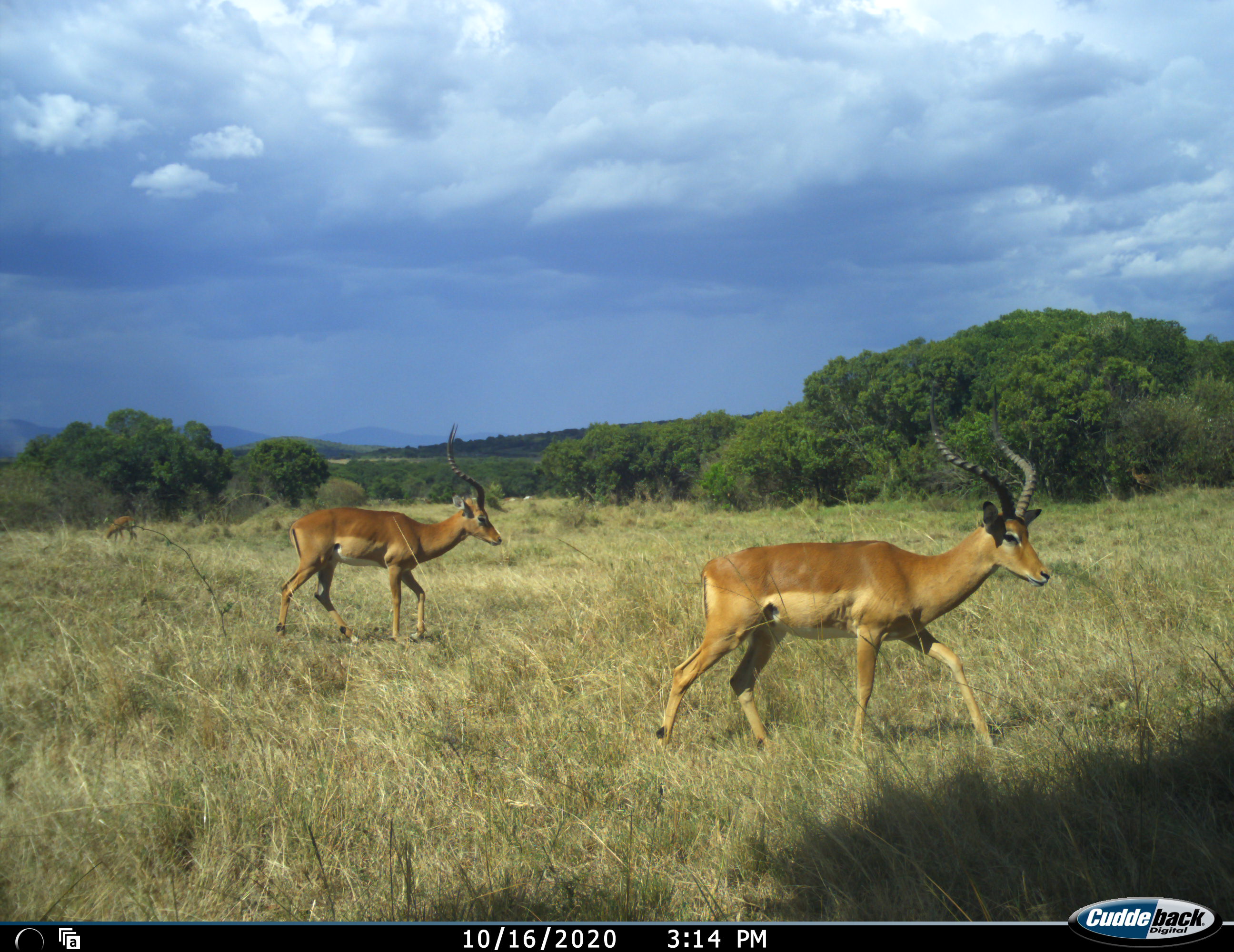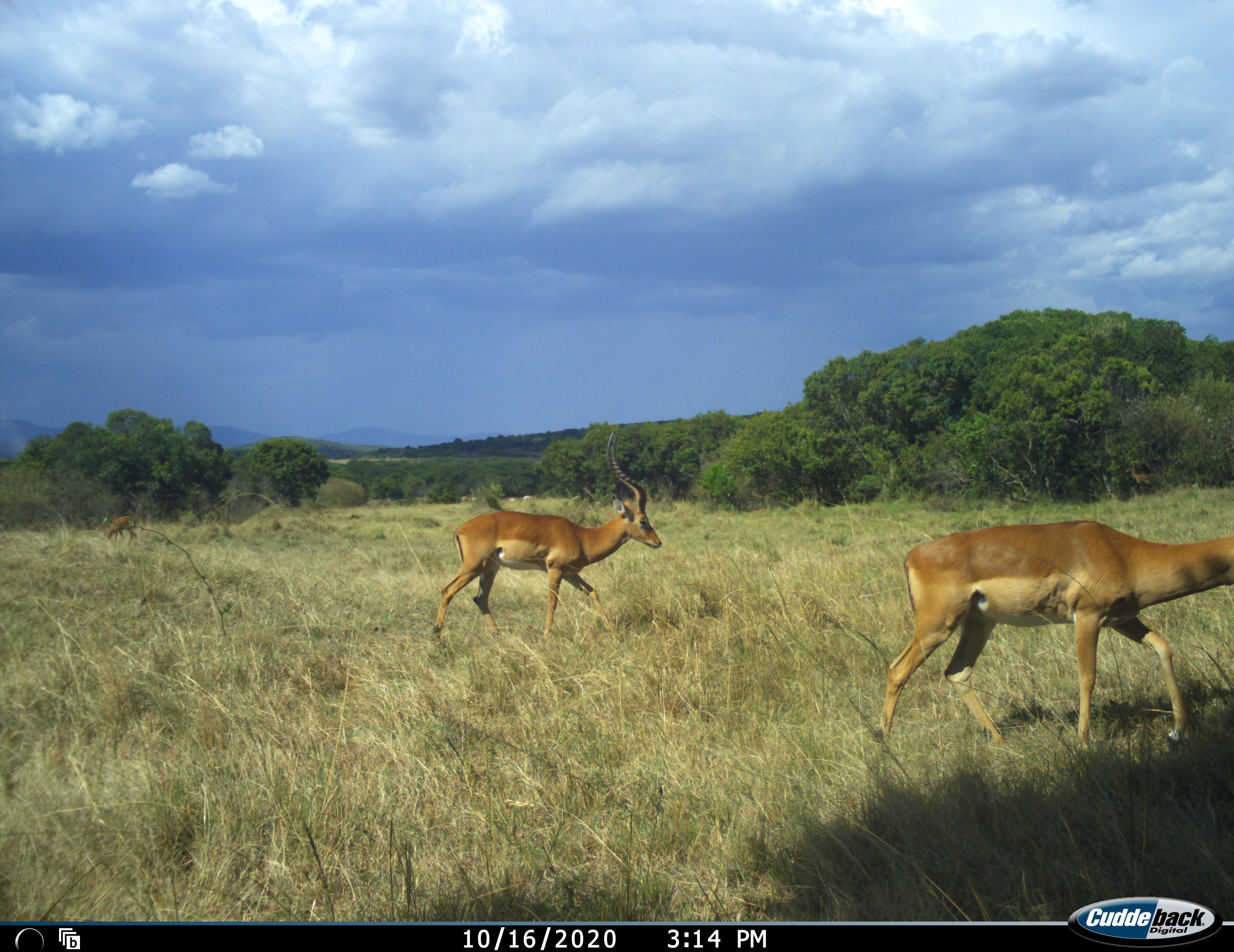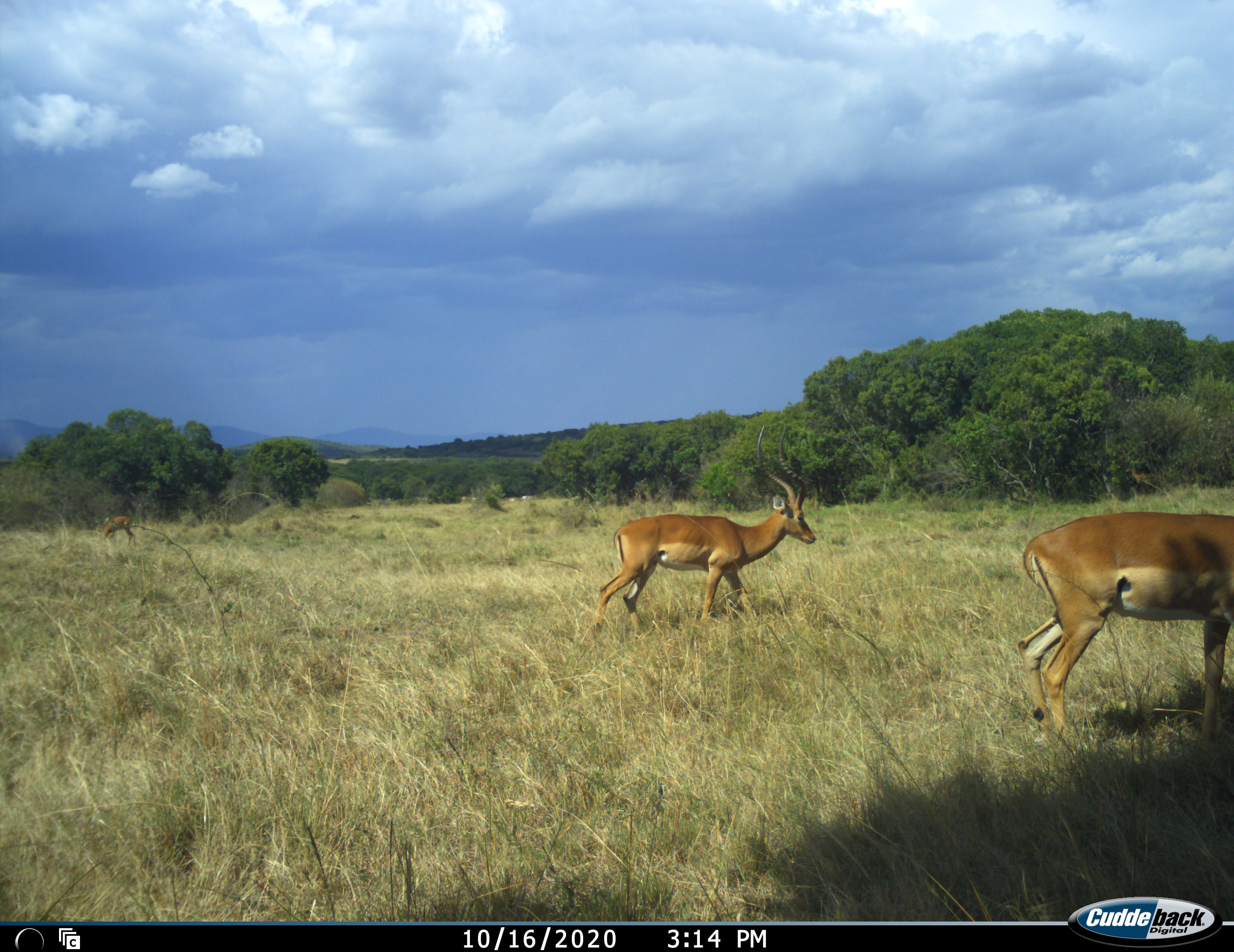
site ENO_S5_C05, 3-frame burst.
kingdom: Animalia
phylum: Chordata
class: Mammalia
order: Artiodactyla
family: Bovidae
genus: Aepyceros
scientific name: Aepyceros melampus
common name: impala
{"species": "impala (Aepyceros melampus)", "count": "2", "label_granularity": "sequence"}